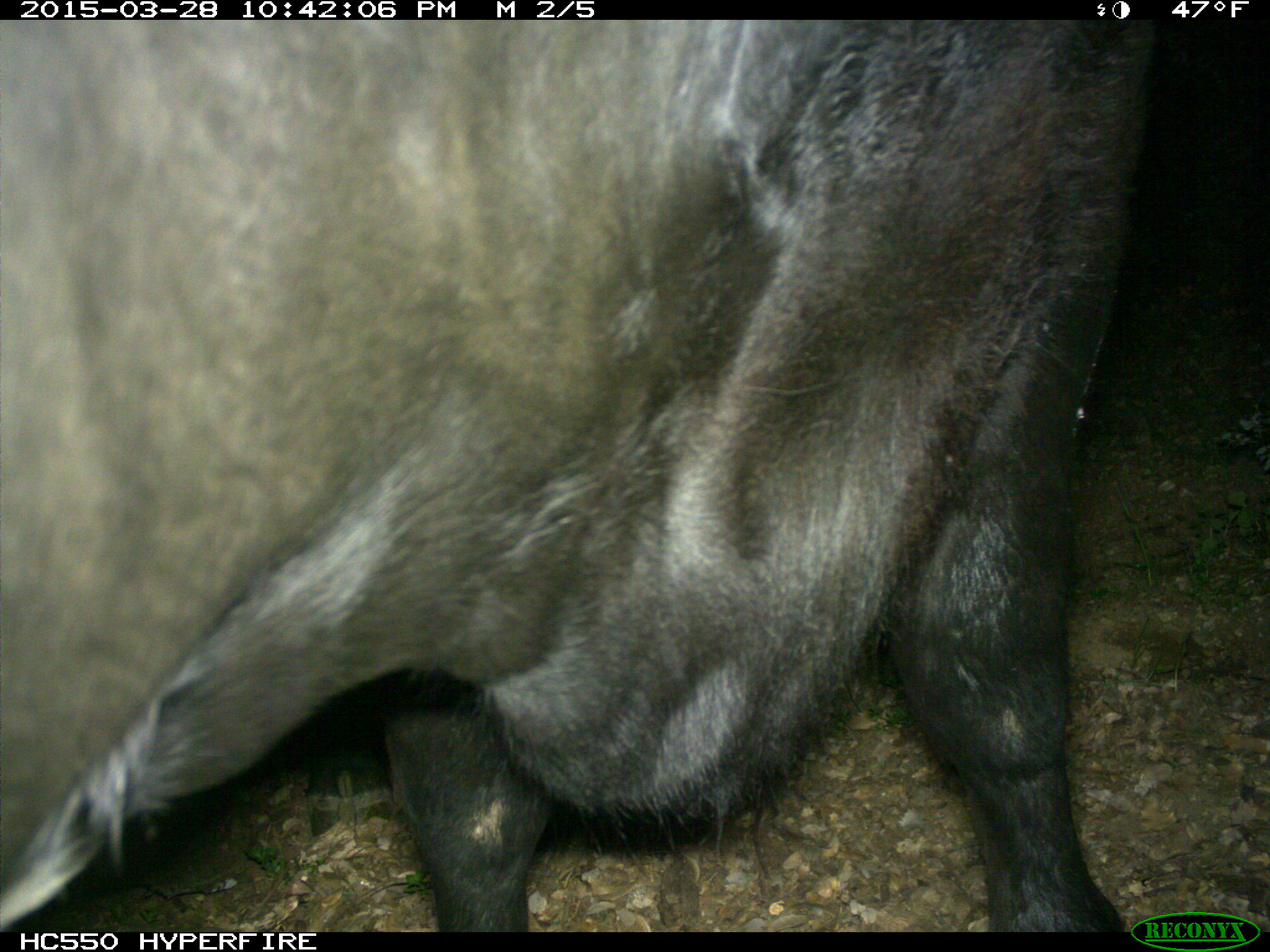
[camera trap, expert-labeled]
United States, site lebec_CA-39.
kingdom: Animalia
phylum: Chordata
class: Mammalia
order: Artiodactyla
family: Bovidae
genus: Bos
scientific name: Bos taurus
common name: domestic cow